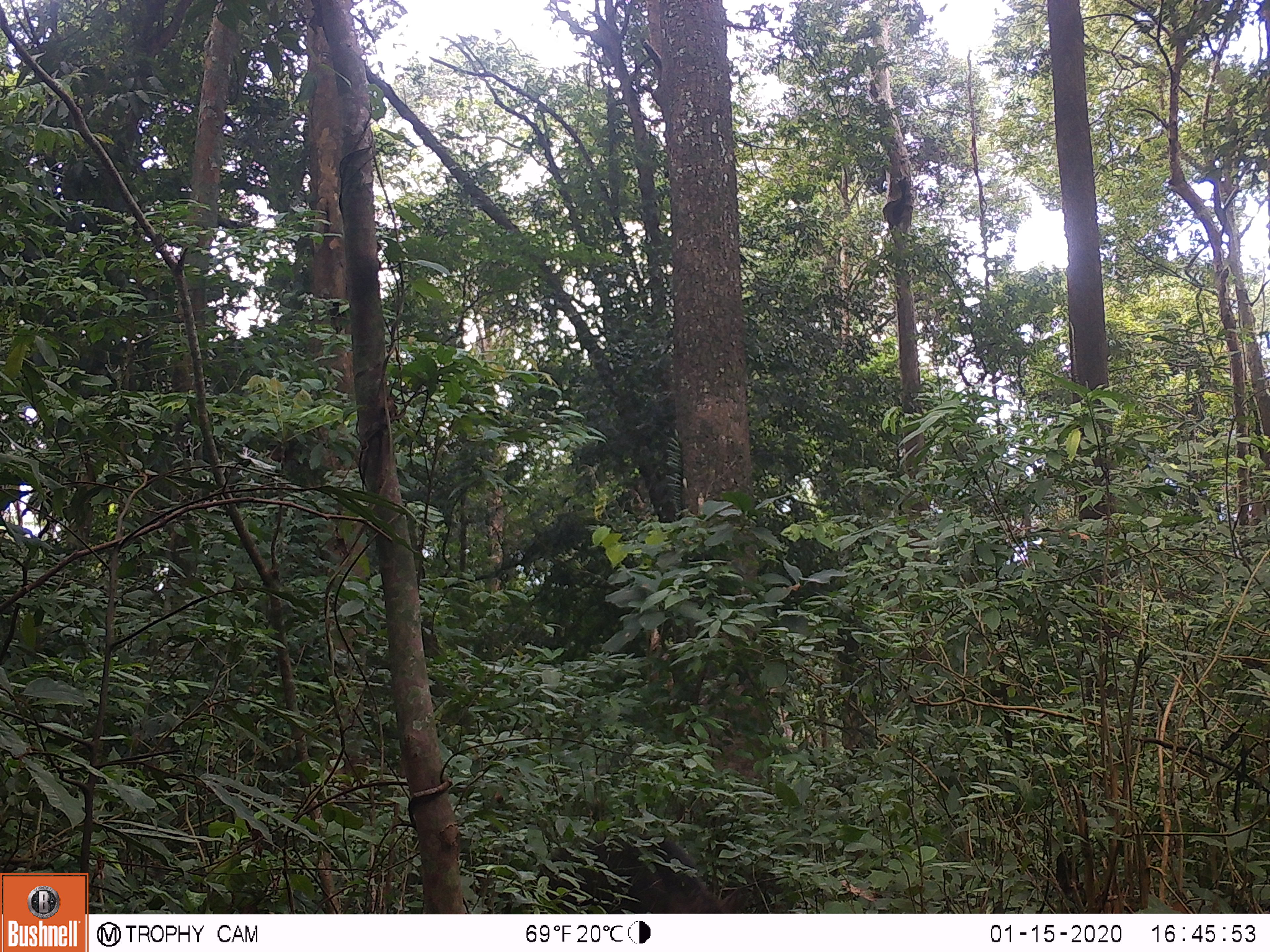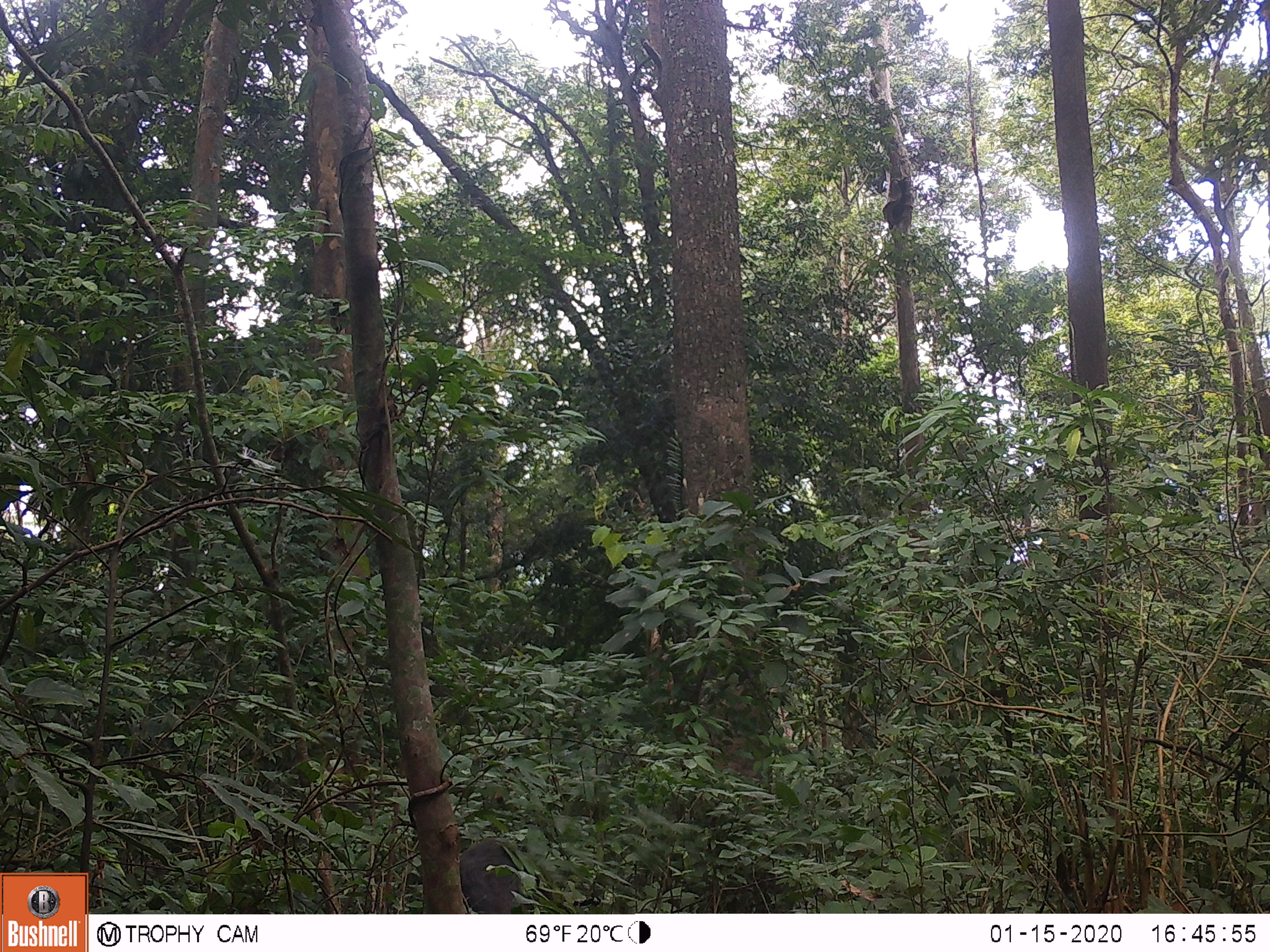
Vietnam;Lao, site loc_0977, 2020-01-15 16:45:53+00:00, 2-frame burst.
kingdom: Animalia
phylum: Chordata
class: Mammalia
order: Artiodactyla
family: Suidae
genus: Sus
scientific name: Sus scrofa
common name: eurasian wild pig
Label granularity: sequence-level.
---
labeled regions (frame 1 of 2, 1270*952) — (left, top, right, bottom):
eurasian wild pig: (531, 830, 741, 912)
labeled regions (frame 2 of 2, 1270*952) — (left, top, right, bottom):
eurasian wild pig: (457, 835, 539, 914)